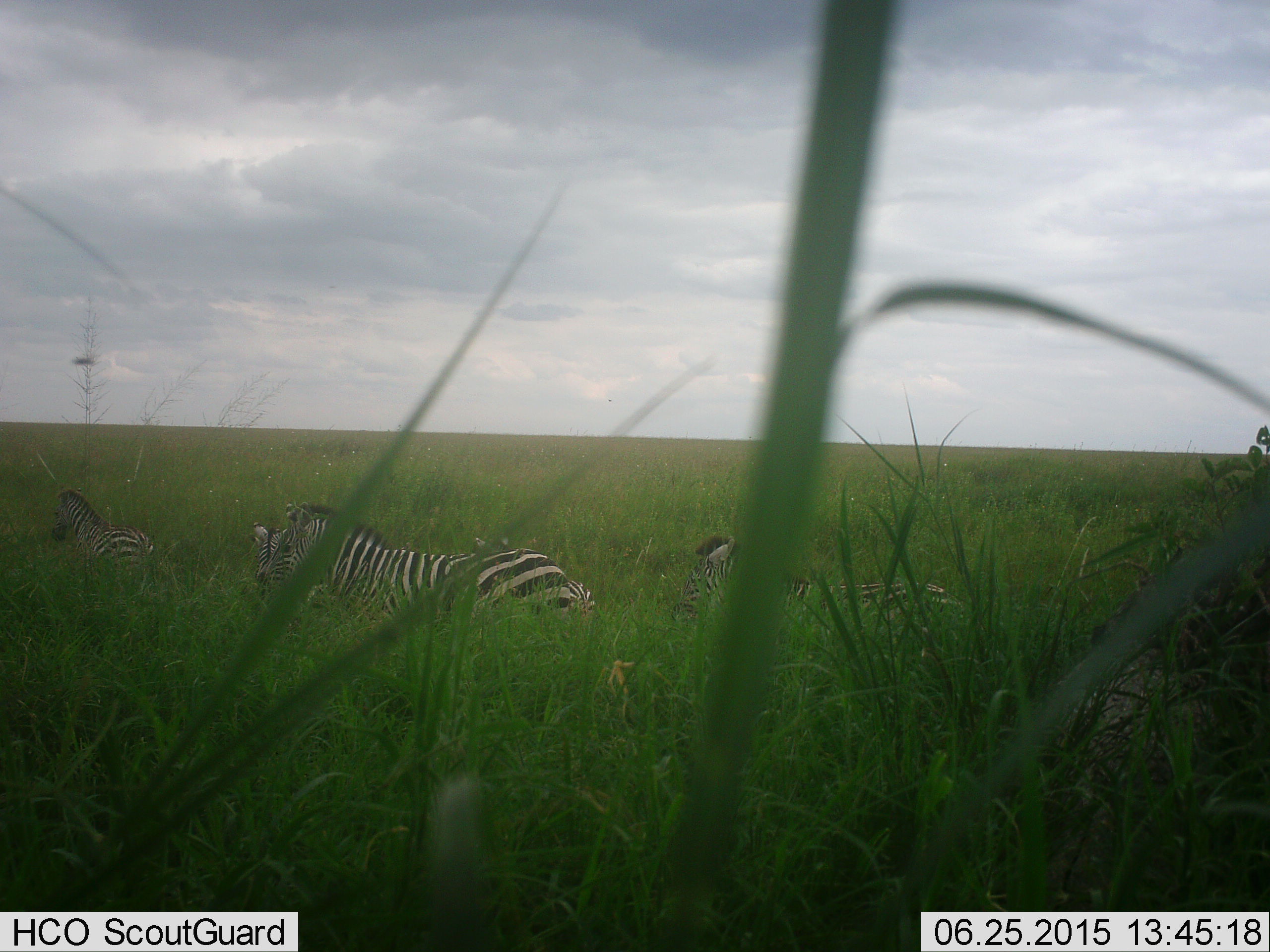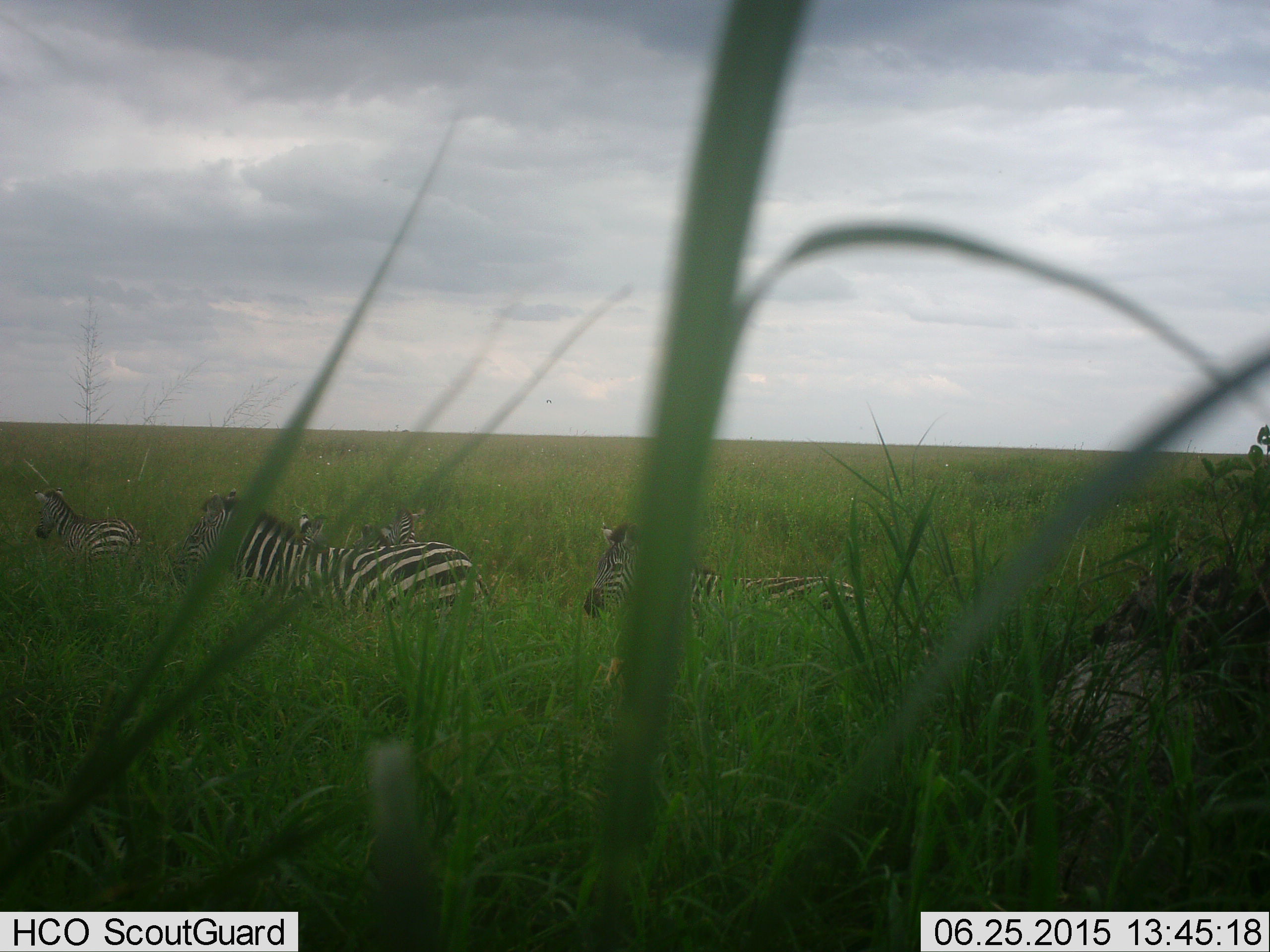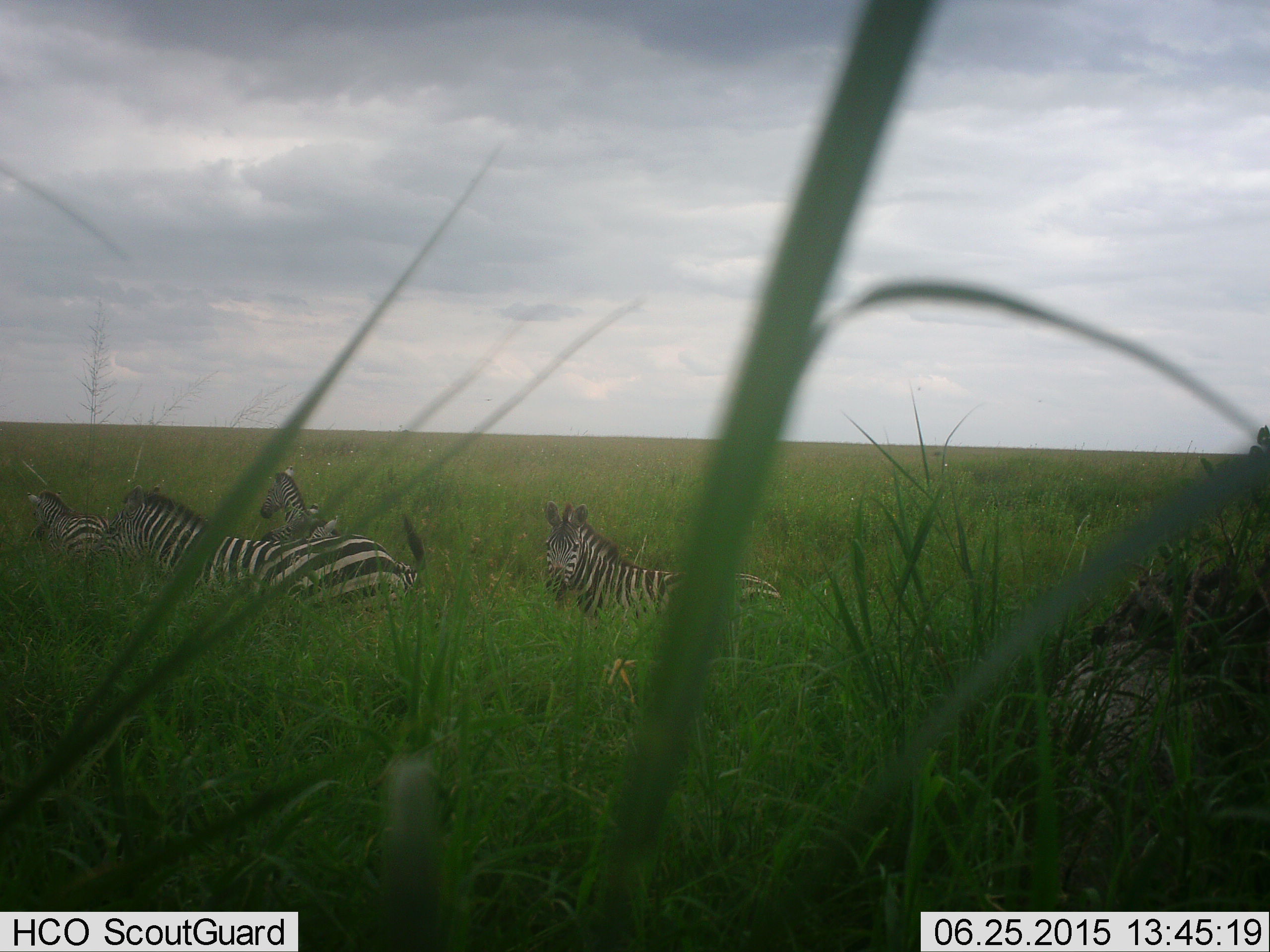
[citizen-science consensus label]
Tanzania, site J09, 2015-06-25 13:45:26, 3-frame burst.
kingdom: Animalia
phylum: Chordata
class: Mammalia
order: Perissodactyla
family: Equidae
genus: Equus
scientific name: Equus quagga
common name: plains zebra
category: zebra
Zebra (plains zebra) (Equus quagga), count 4. Behavior (volunteer vote fractions): standing 10%, resting 10%, moving 90%, interacting 0%. Young present (vote fraction): 20%. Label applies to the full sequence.